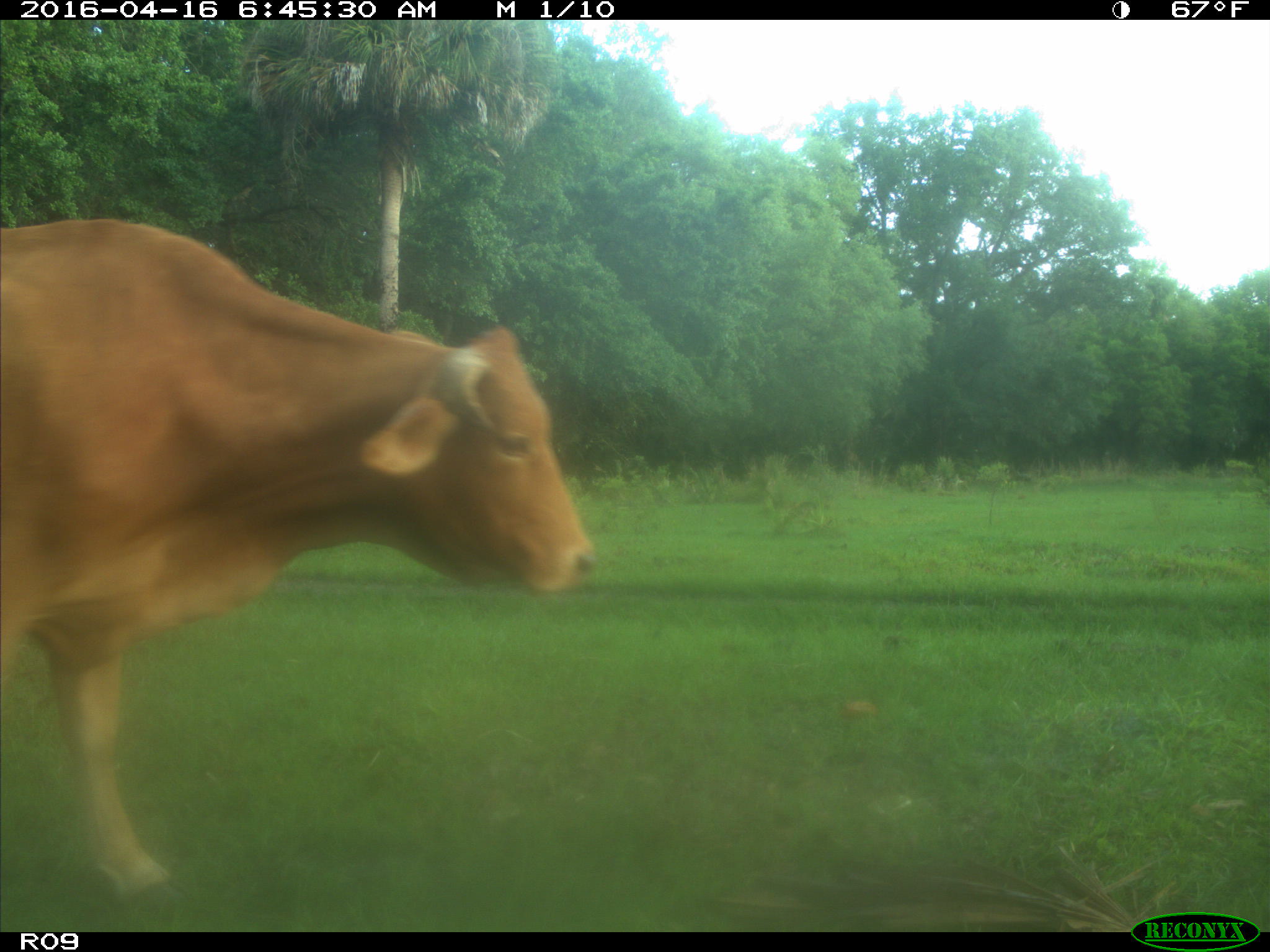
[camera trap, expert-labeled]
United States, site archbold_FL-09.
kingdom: Animalia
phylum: Chordata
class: Mammalia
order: Artiodactyla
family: Bovidae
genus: Bos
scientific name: Bos taurus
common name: domestic cow